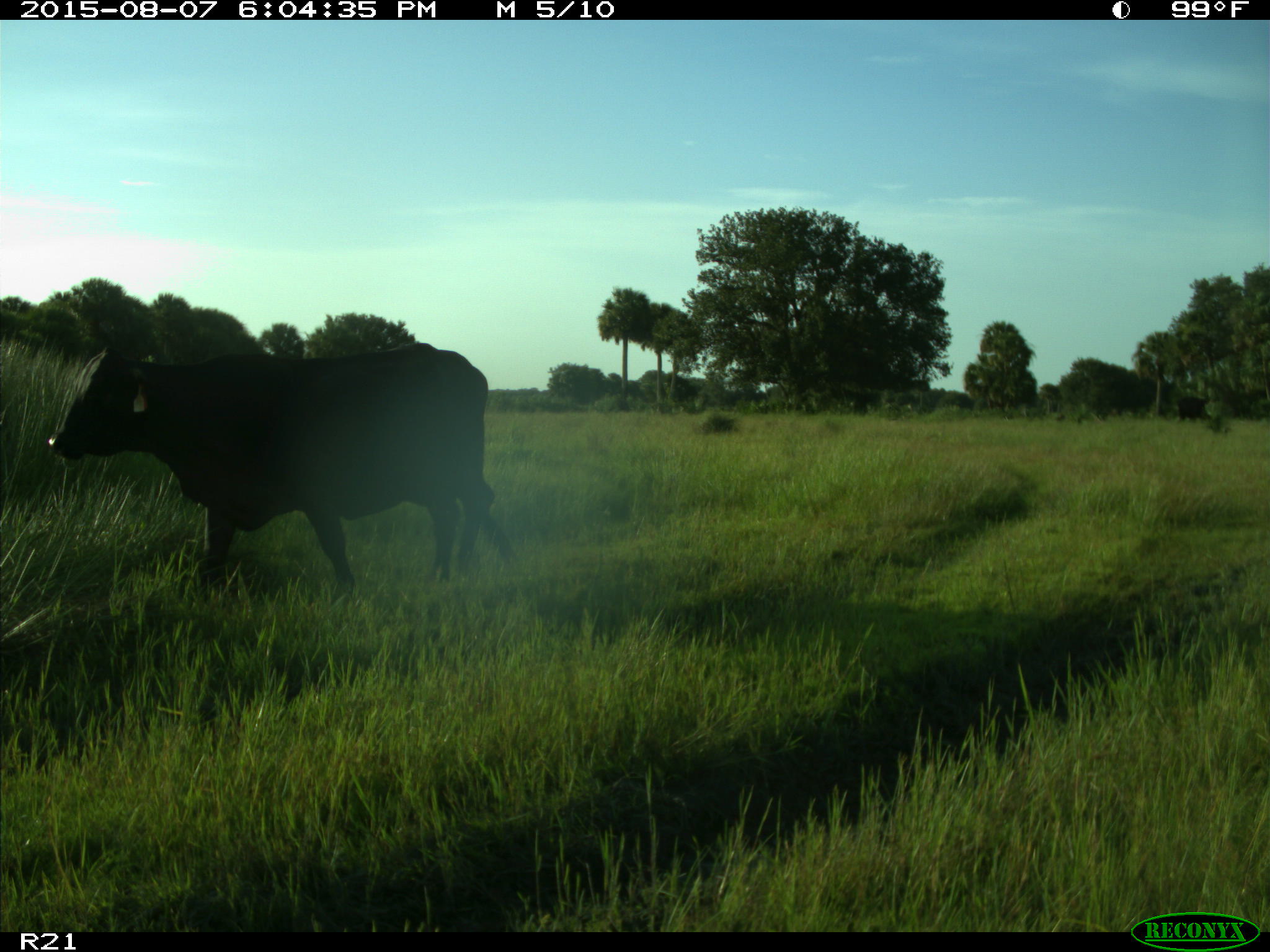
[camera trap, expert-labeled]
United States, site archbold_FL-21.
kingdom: Animalia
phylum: Chordata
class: Mammalia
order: Artiodactyla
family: Bovidae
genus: Bos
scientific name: Bos taurus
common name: domestic cow